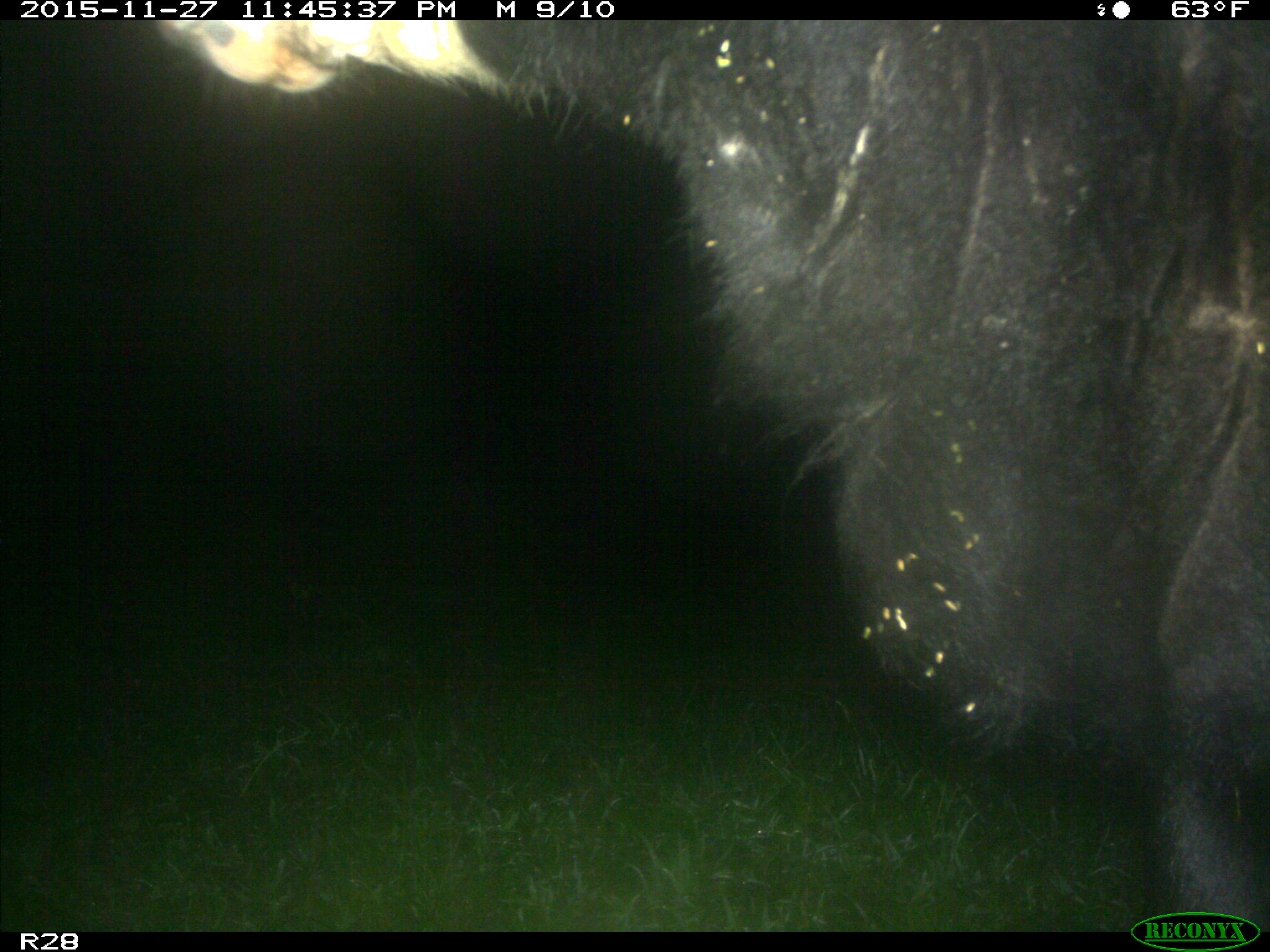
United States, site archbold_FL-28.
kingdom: Animalia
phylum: Chordata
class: Mammalia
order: Artiodactyla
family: Bovidae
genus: Bos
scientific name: Bos taurus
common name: domestic cow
Bos taurus (domestic cow).